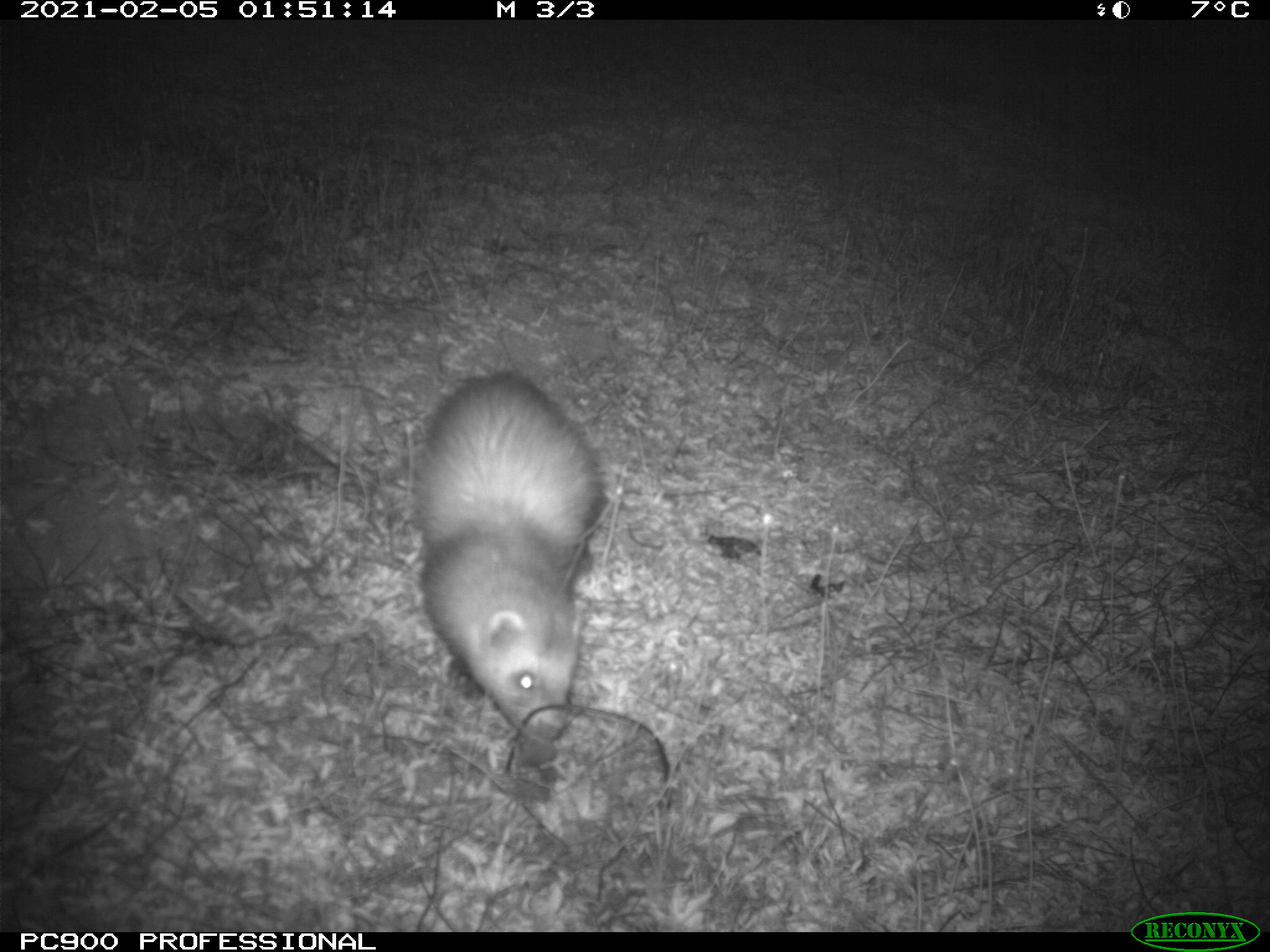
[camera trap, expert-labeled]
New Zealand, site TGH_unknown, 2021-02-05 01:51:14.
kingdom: Animalia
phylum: Chordata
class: Mammalia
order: Carnivora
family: Mustelidae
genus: Mustela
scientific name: Mustela furo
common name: ferret